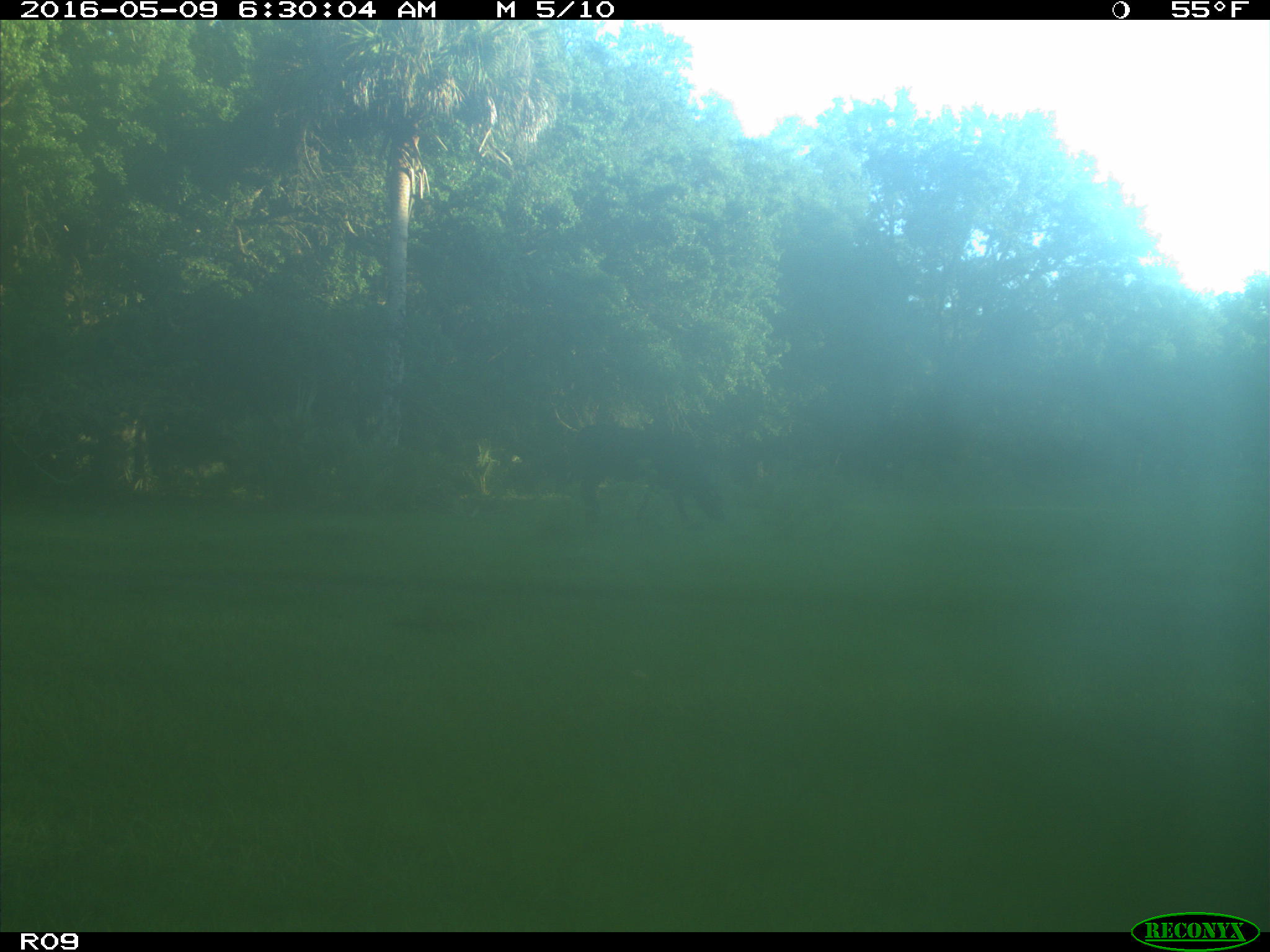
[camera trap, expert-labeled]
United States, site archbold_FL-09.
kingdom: Animalia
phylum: Chordata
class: Mammalia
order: Artiodactyla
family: Bovidae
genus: Bos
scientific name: Bos taurus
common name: domestic cow